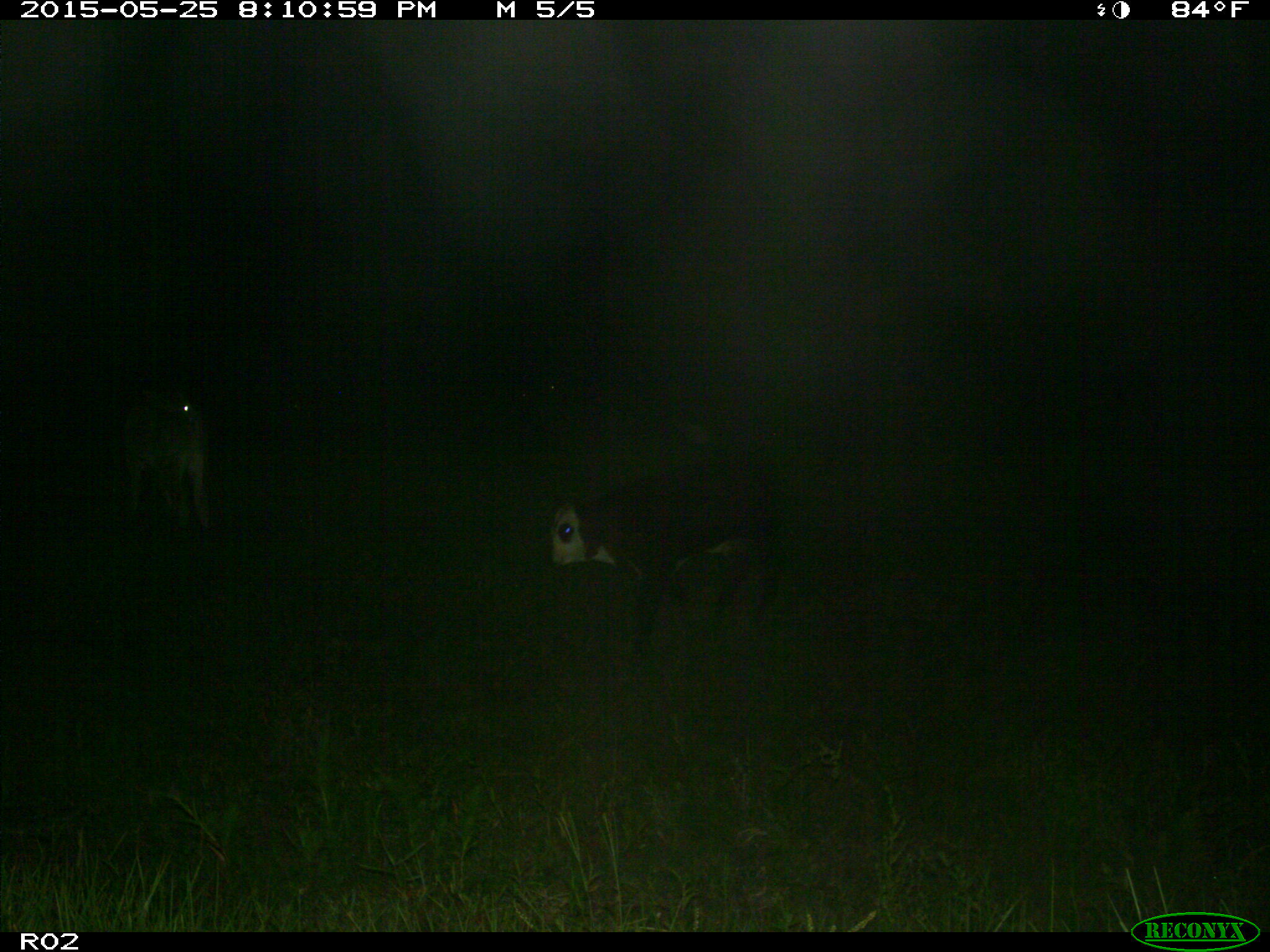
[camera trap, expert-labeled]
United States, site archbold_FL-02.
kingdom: Animalia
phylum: Chordata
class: Mammalia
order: Artiodactyla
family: Bovidae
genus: Bos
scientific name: Bos taurus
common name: domestic cow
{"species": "Bos taurus (domestic cow)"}